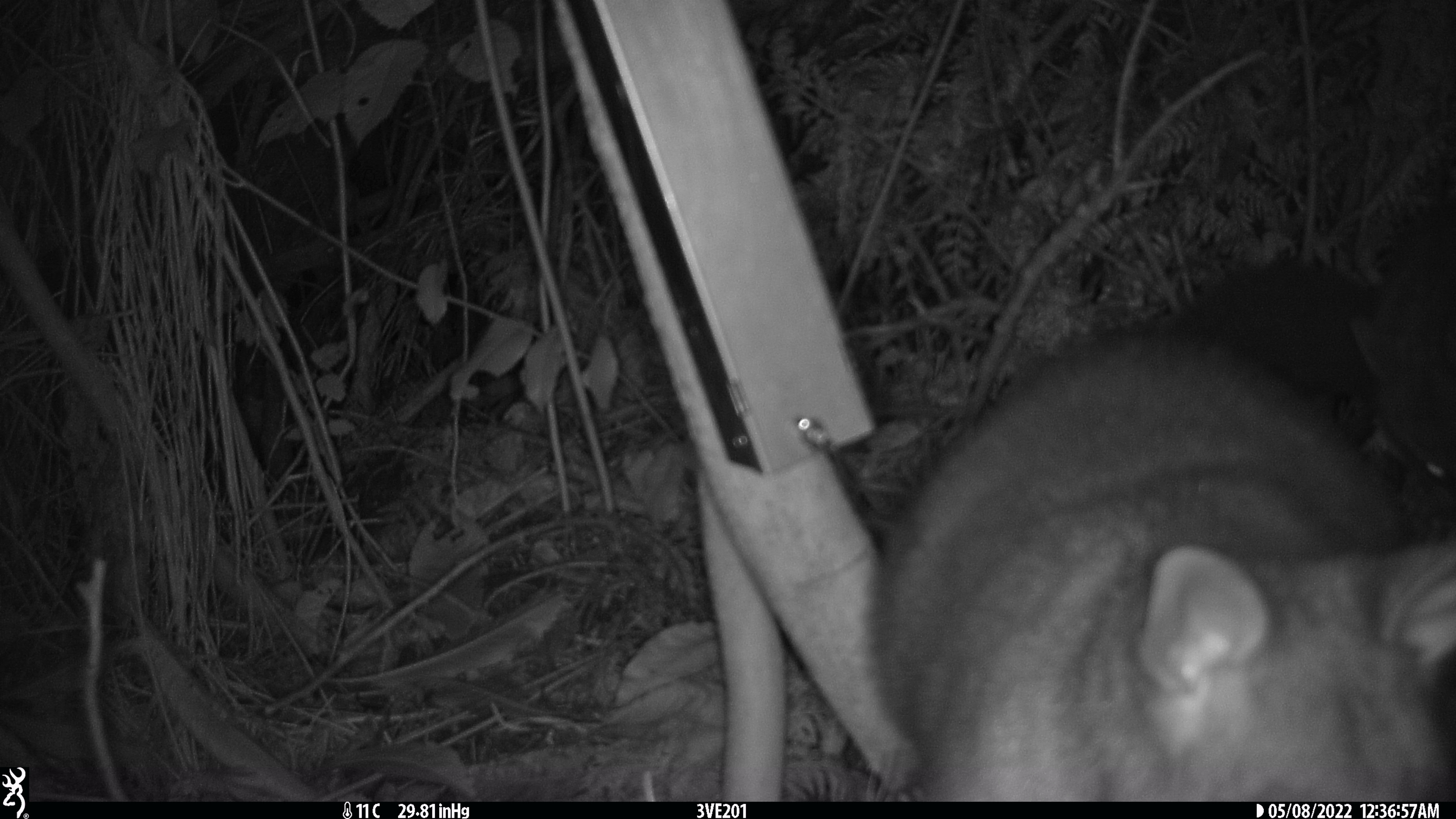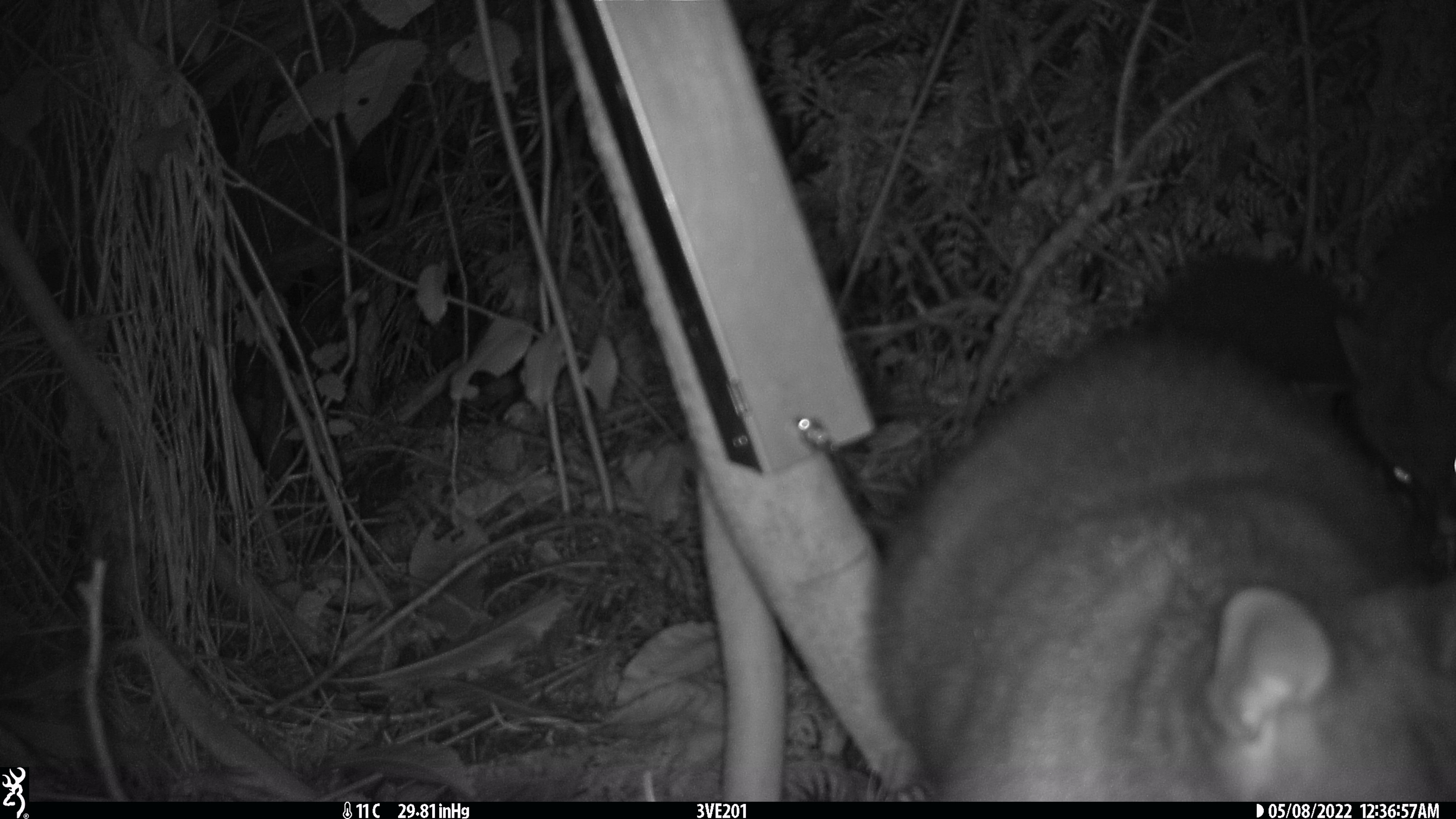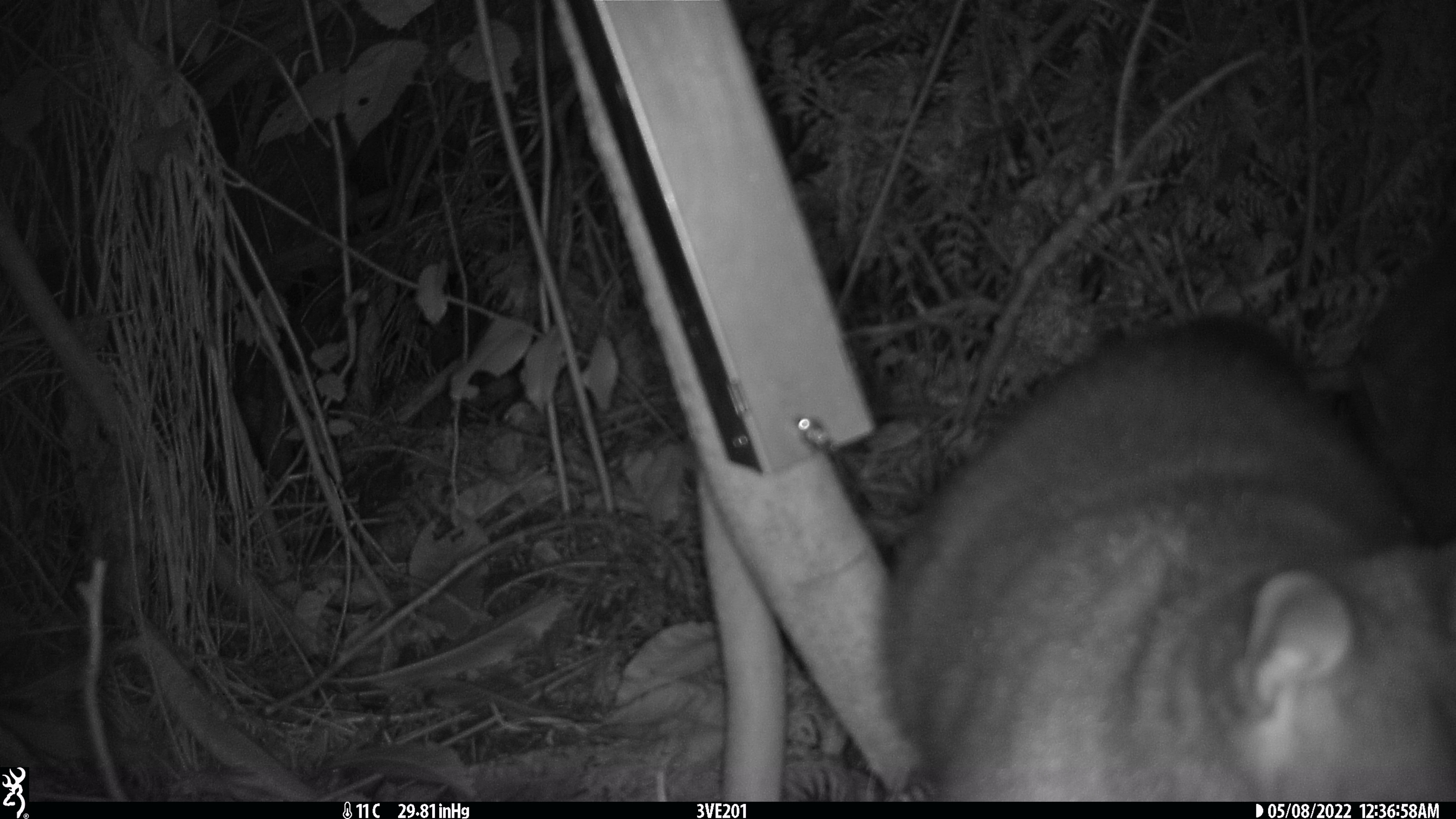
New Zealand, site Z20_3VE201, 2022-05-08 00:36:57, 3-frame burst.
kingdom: Animalia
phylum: Chordata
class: Mammalia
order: Diprotodontia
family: Phalangeridae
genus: Trichosurus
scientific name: Trichosurus vulpecula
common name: common brushtail possum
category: possum